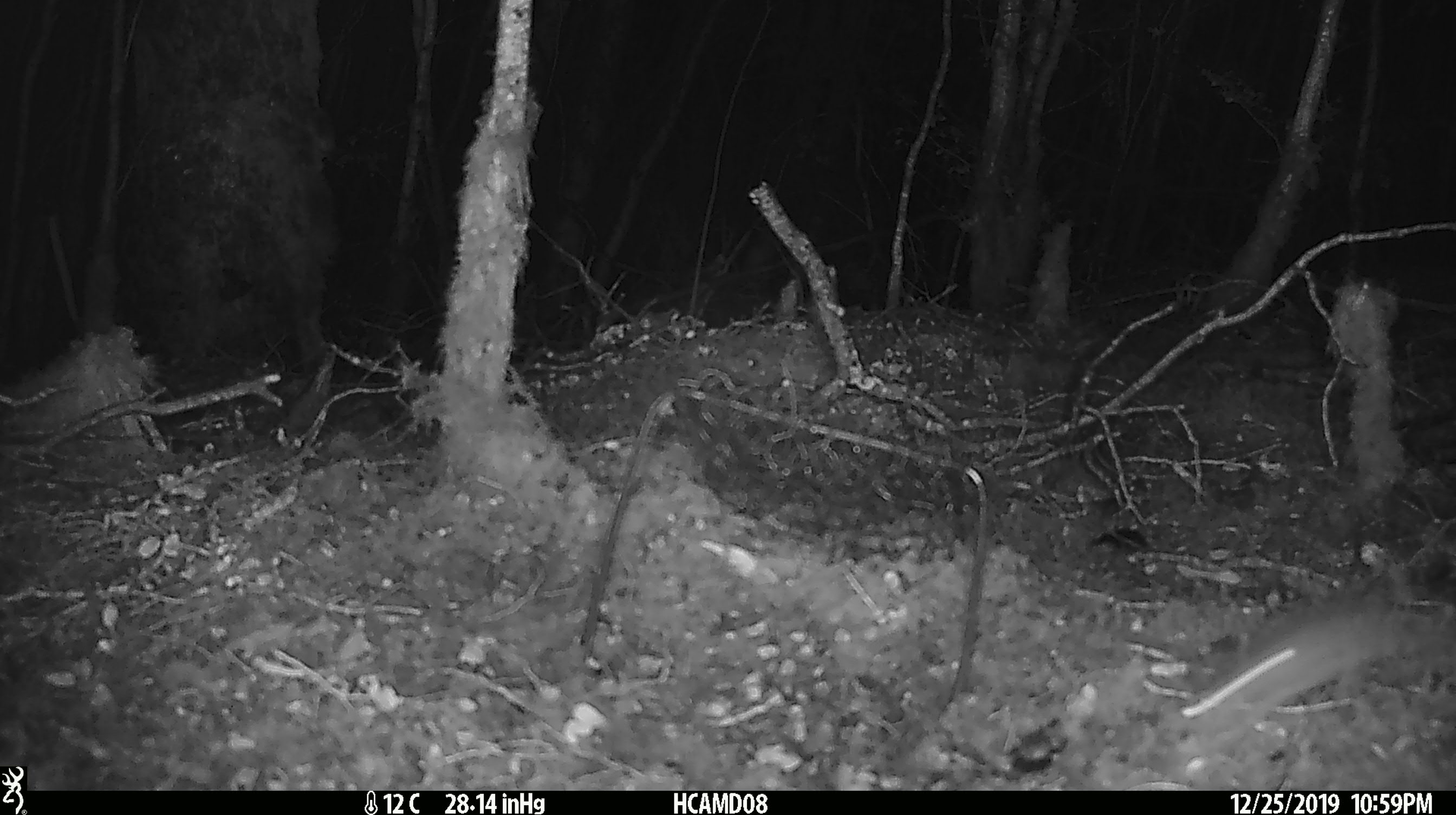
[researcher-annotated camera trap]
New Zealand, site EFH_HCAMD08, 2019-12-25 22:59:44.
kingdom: Animalia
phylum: Chordata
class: Mammalia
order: Rodentia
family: Muridae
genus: Mus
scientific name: Mus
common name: mouse